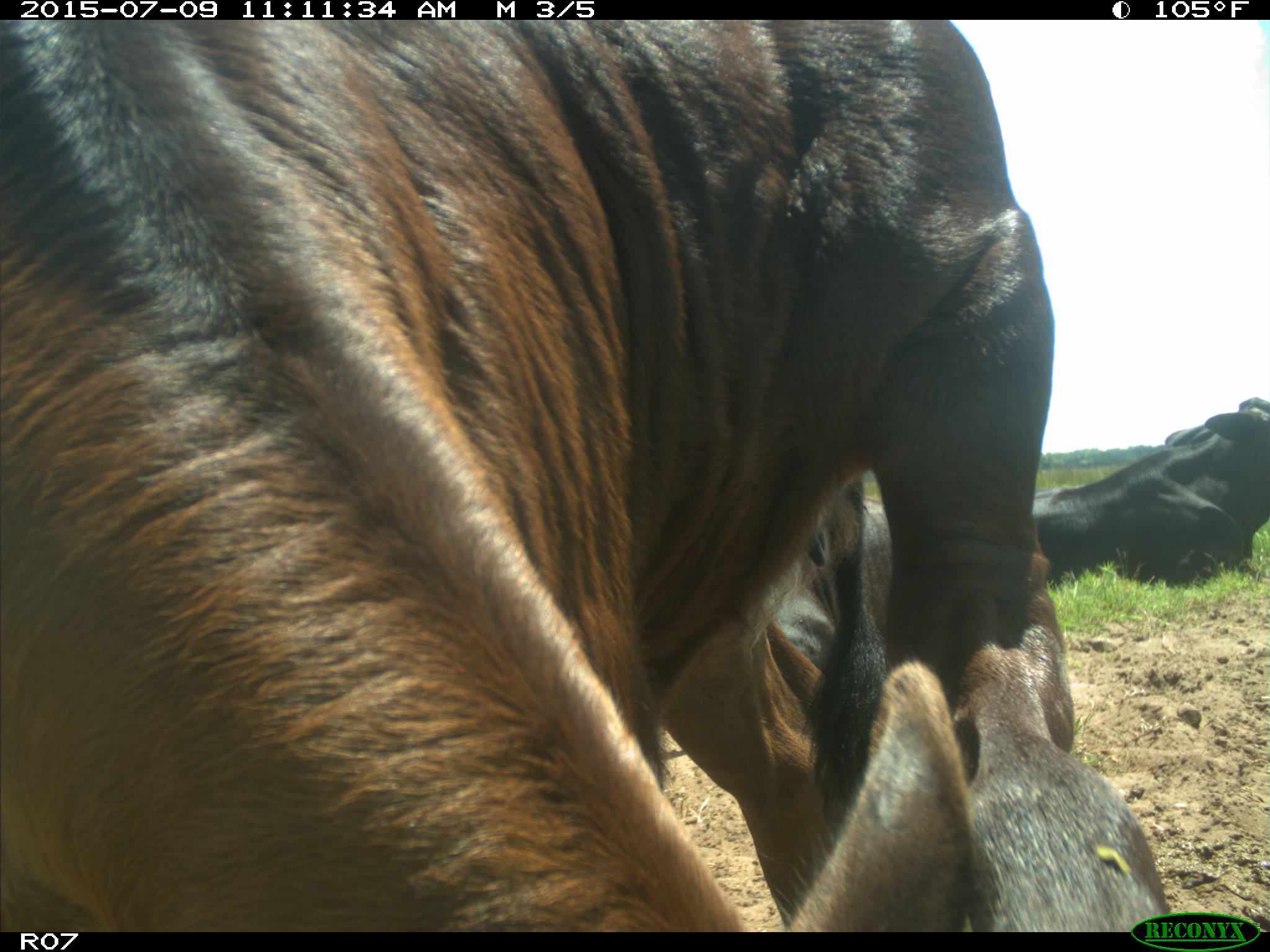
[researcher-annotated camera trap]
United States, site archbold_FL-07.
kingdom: Animalia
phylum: Chordata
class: Mammalia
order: Artiodactyla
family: Bovidae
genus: Bos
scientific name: Bos taurus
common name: domestic cow